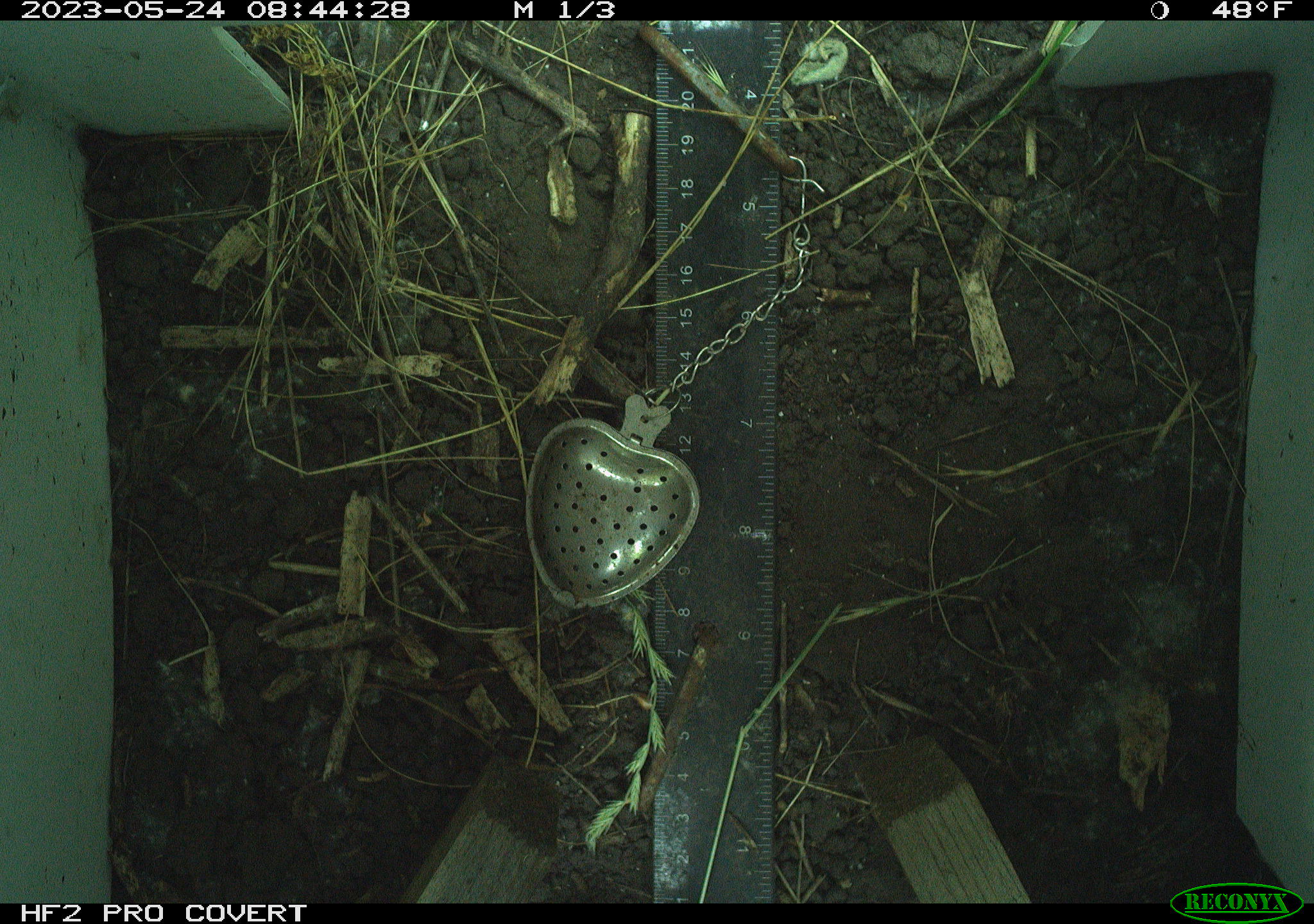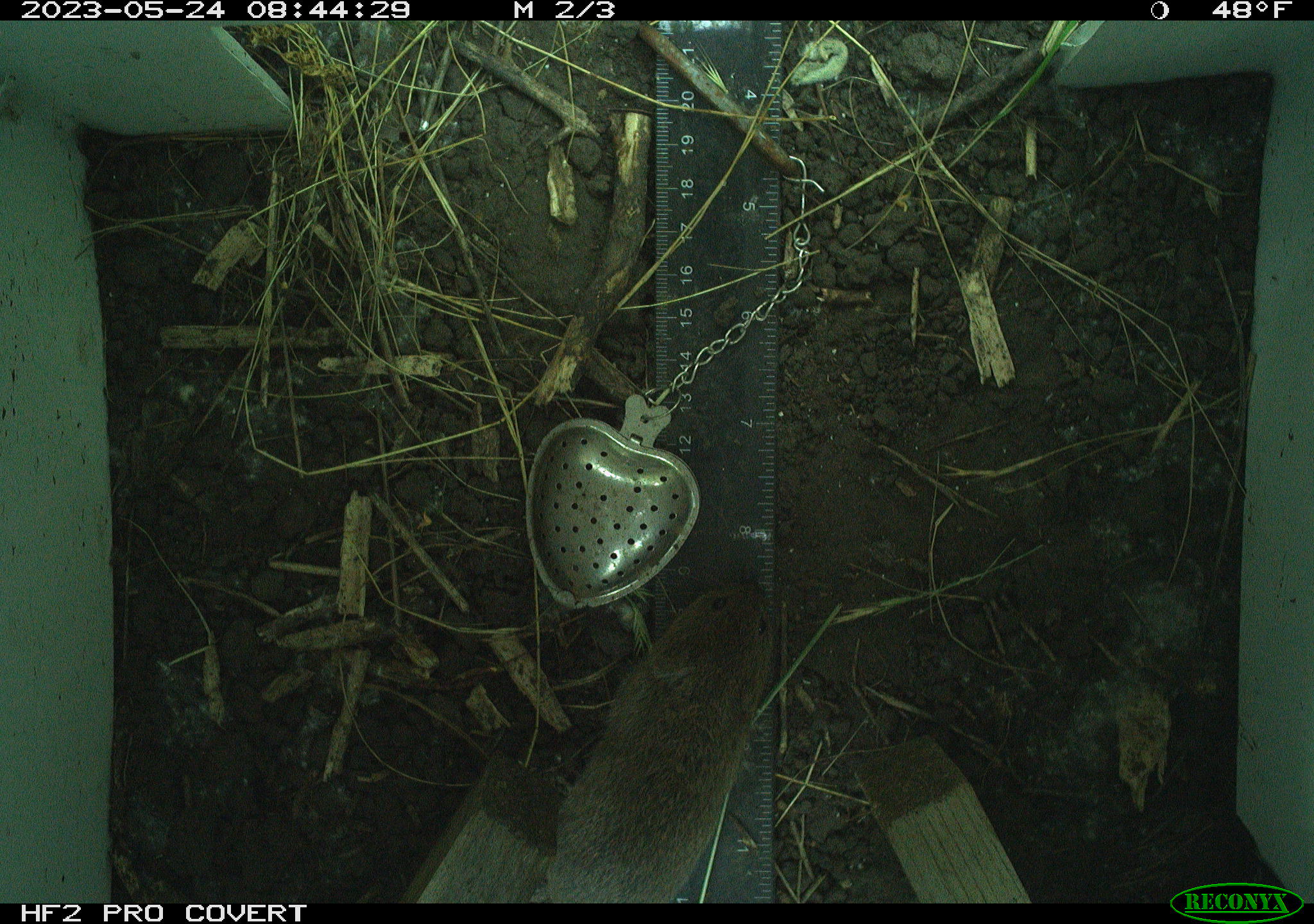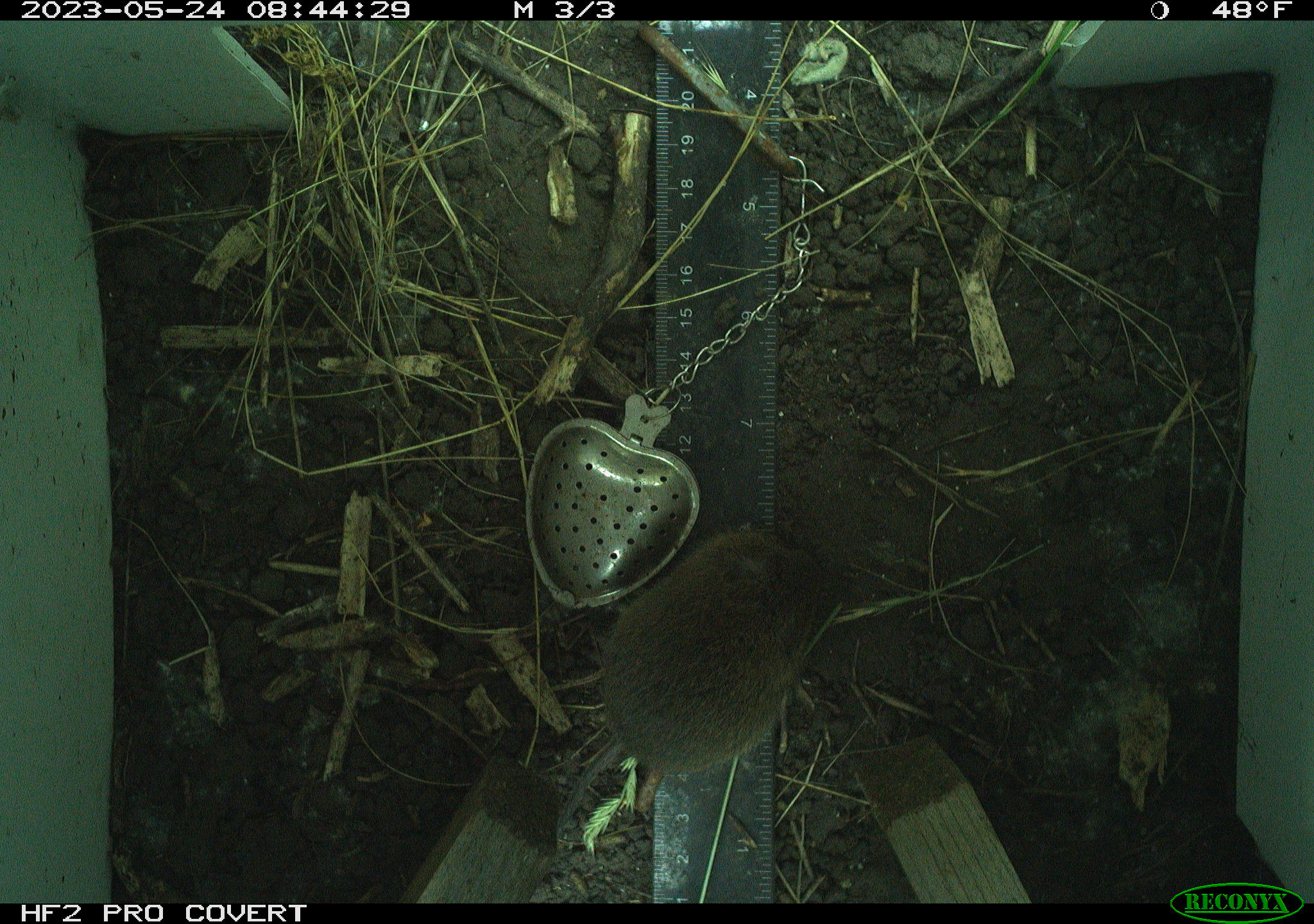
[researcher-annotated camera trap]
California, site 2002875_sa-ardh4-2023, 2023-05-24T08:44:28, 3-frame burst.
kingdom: Animalia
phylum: Chordata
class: Mammalia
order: Rodentia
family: Cricetidae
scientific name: Arvicolinae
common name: voles, lemmings, and muskrats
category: arvicolinae subfamily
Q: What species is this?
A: Arvicolinae subfamily (voles, lemmings, and muskrats) (Arvicolinae).